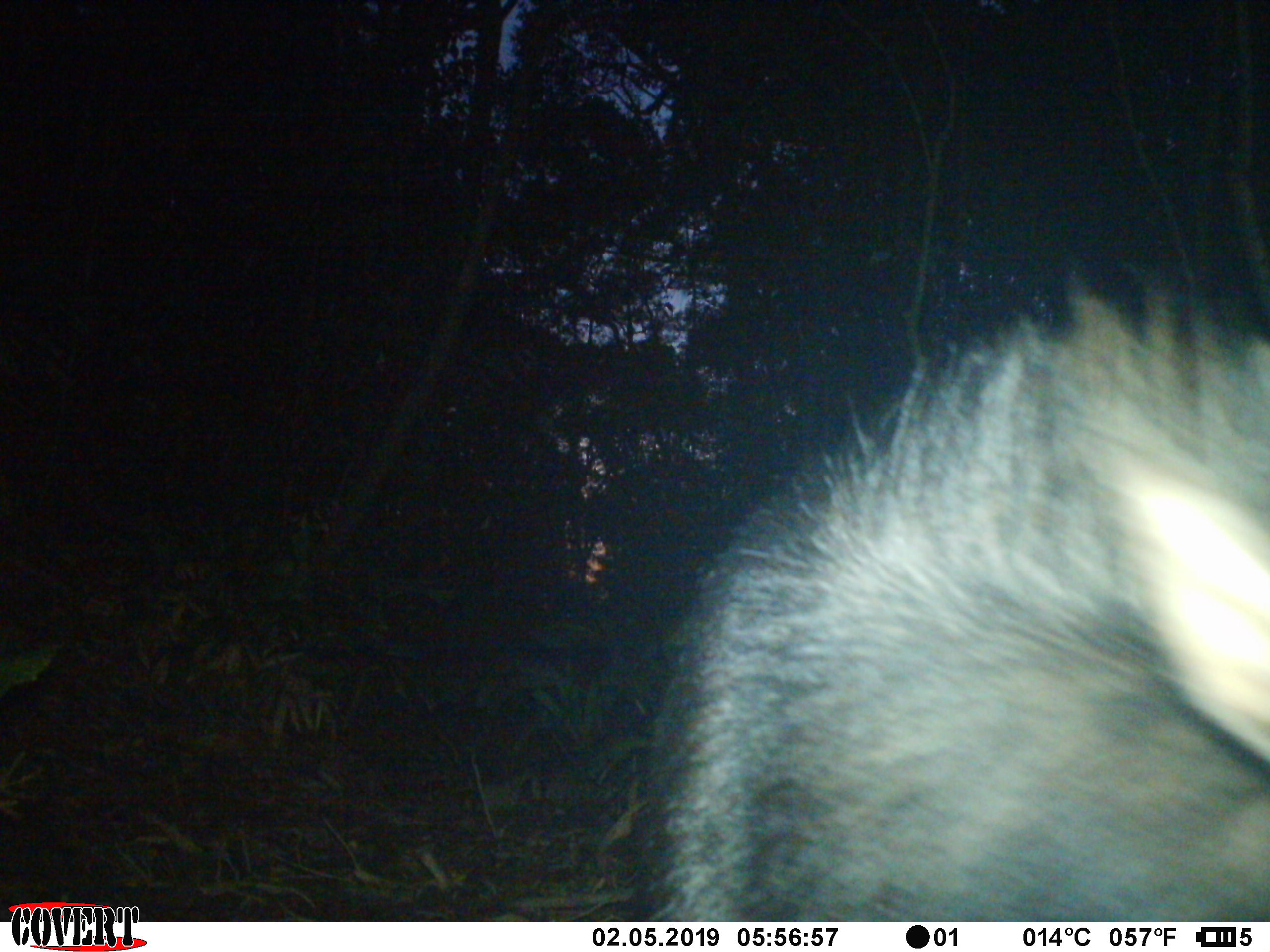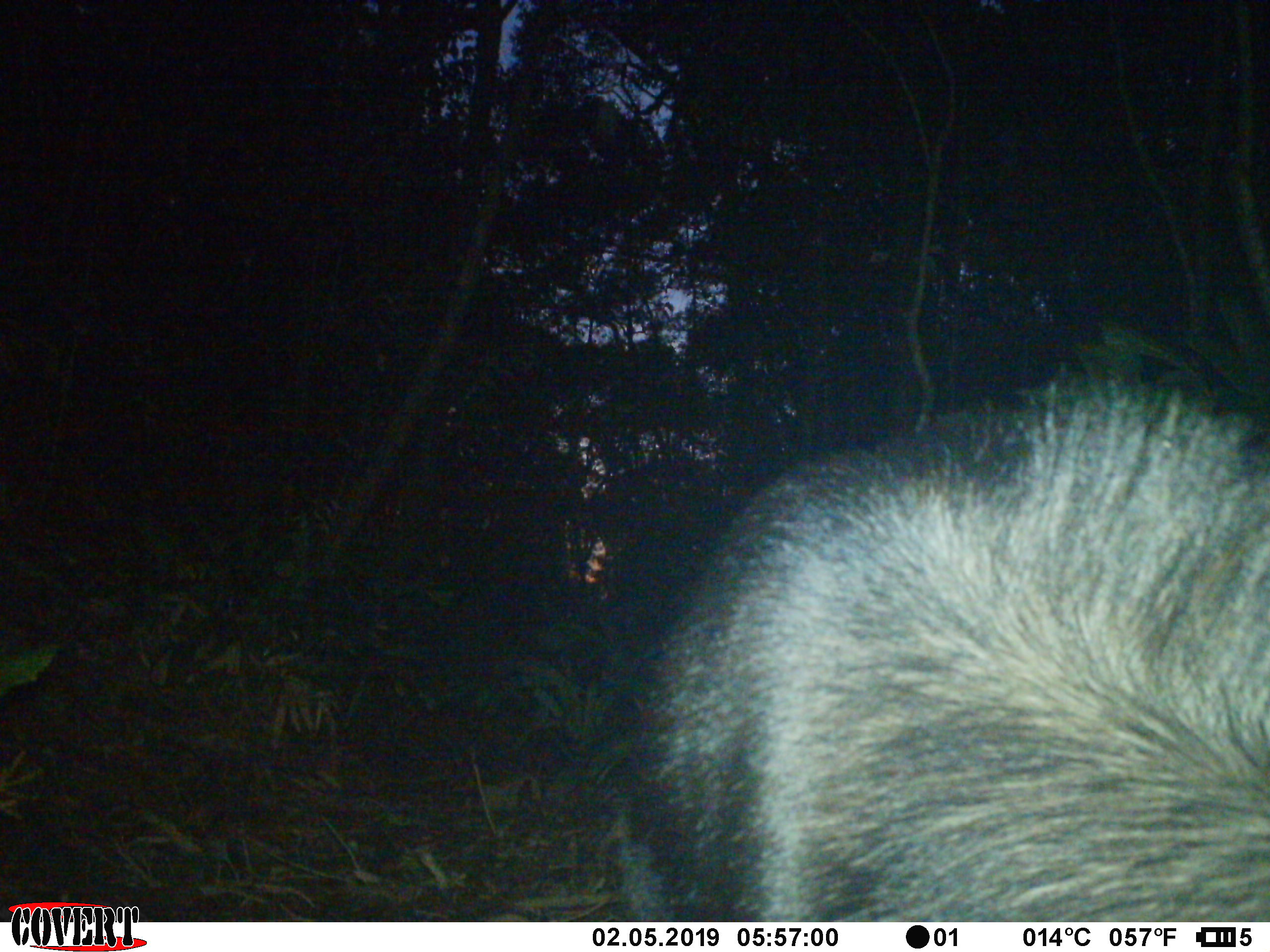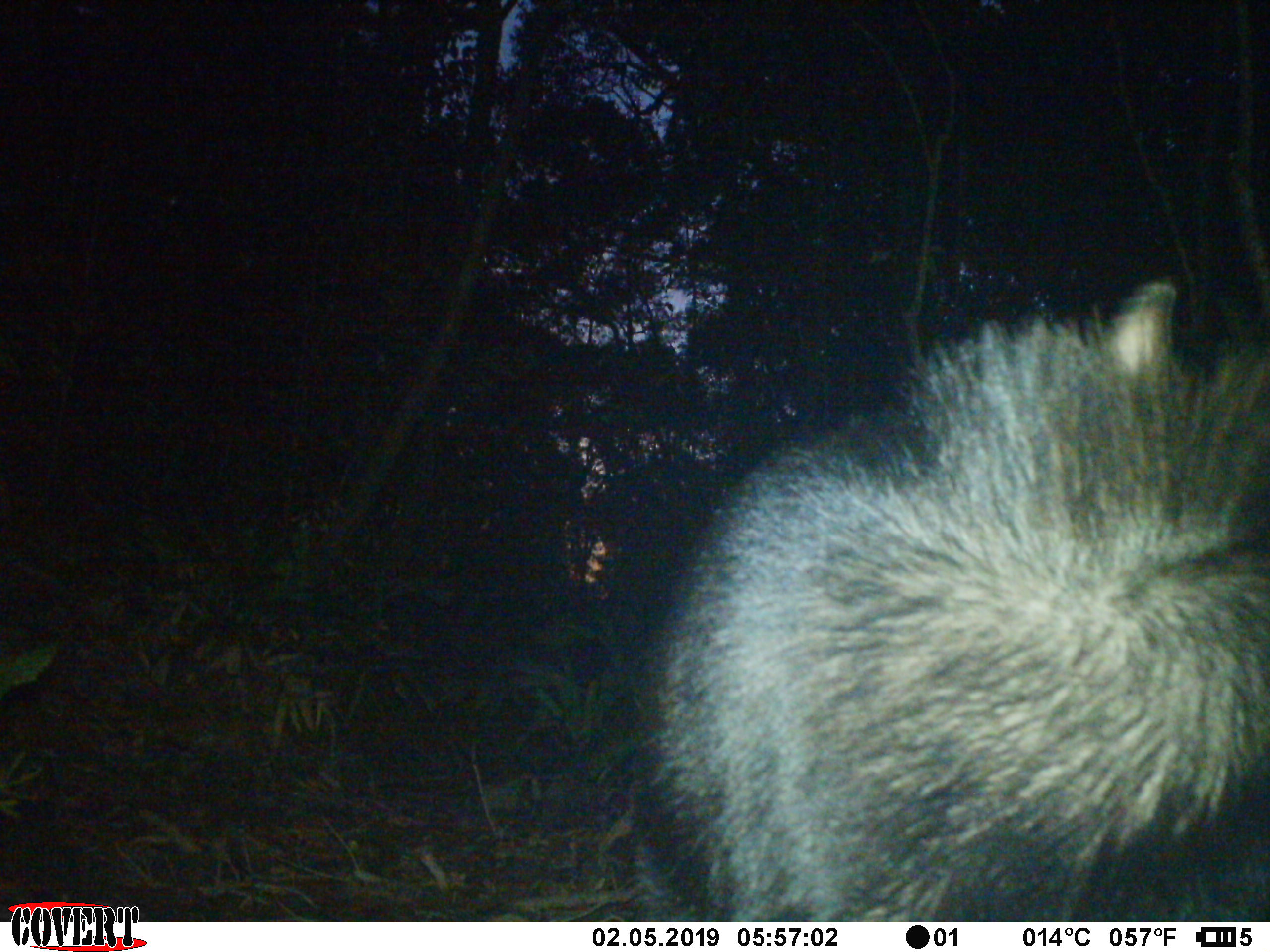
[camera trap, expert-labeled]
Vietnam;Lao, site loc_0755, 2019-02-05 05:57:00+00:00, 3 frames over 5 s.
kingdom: Animalia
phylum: Chordata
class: Mammalia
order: Artiodactyla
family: Bovidae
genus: Capricornis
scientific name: Capricornis sumatraensis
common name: chinese serow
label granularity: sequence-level